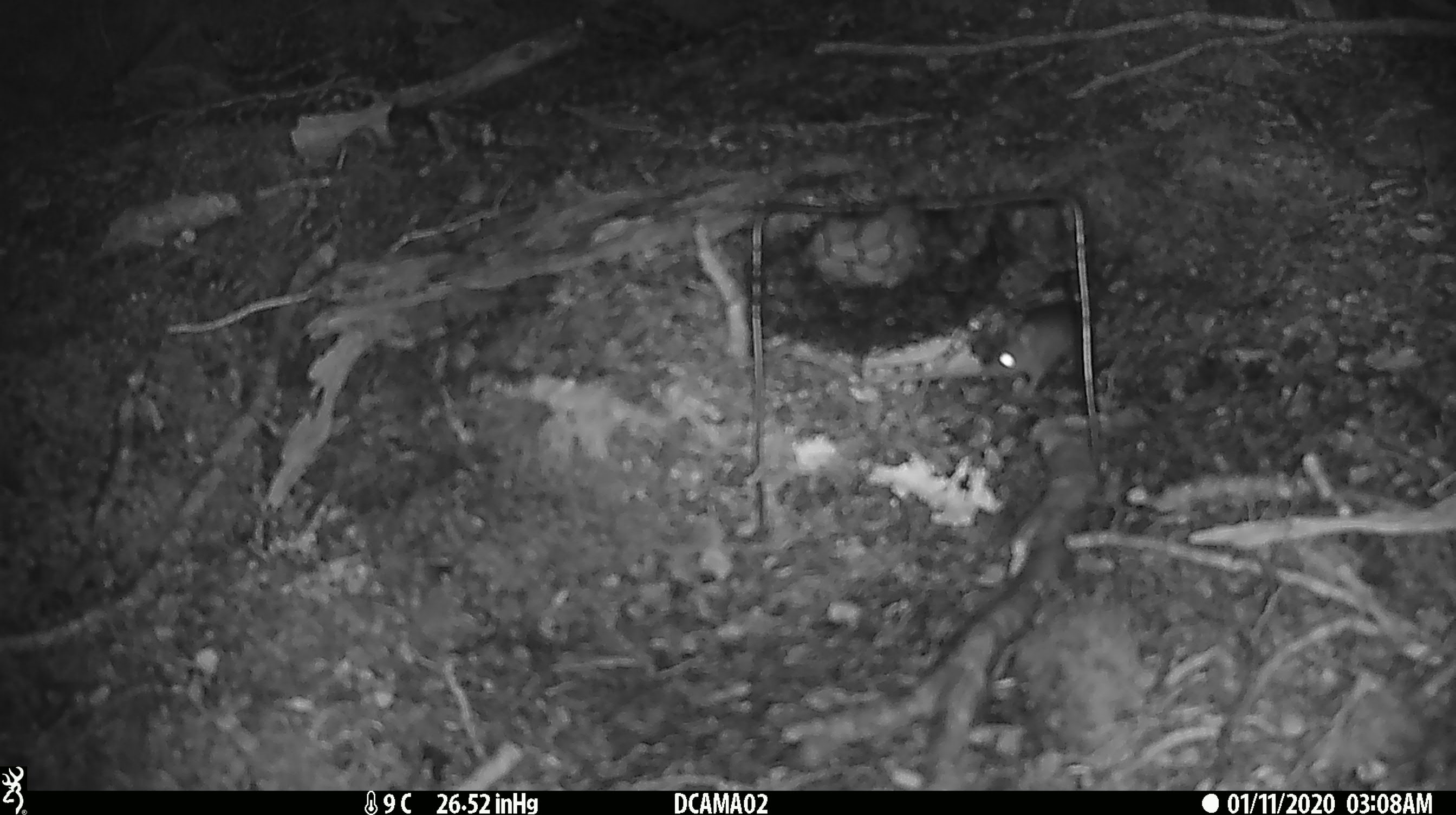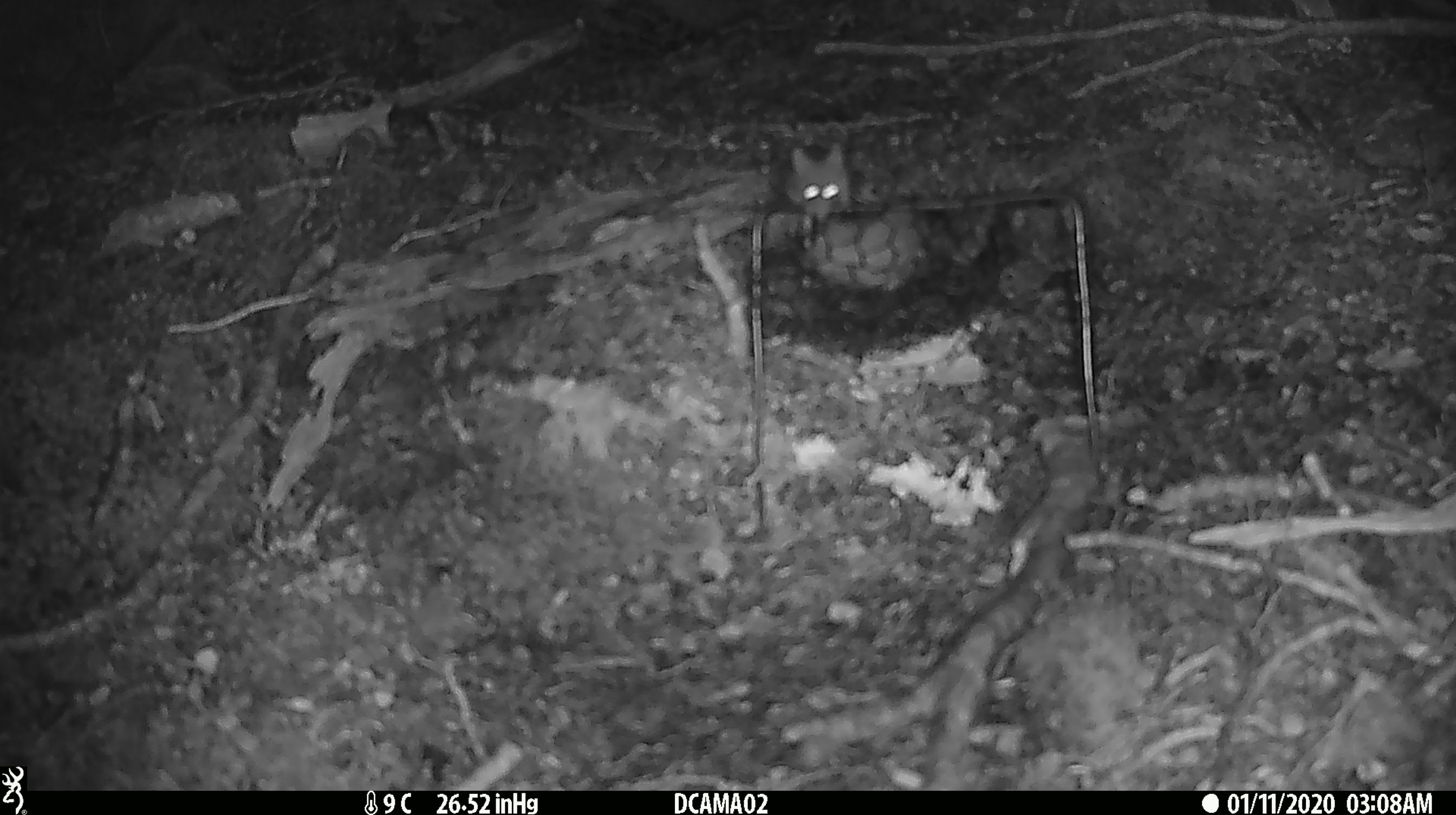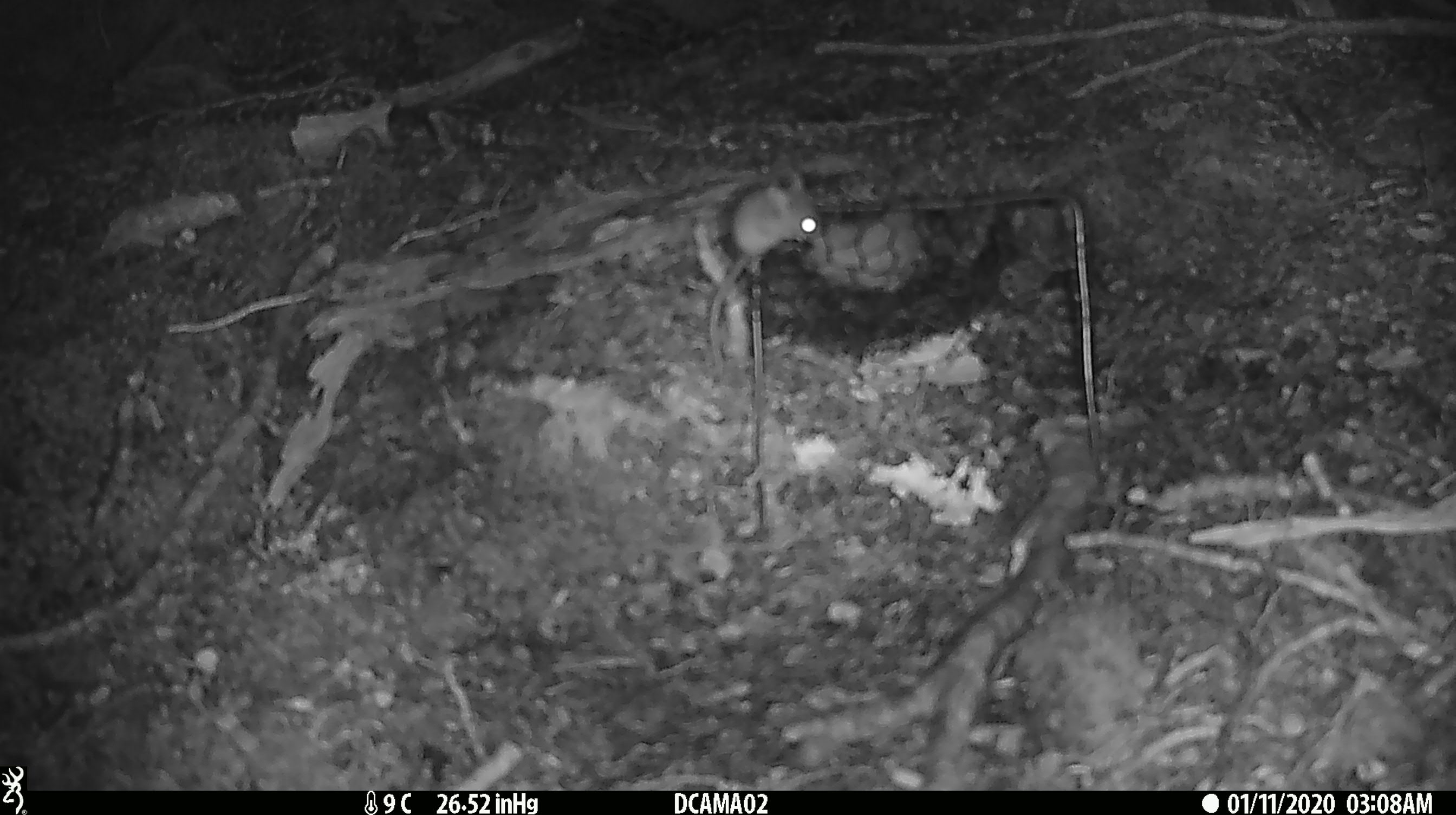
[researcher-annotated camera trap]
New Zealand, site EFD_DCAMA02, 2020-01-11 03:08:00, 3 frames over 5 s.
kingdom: Animalia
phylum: Chordata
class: Mammalia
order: Rodentia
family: Muridae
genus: Mus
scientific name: Mus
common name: mouse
Mouse (Mus).